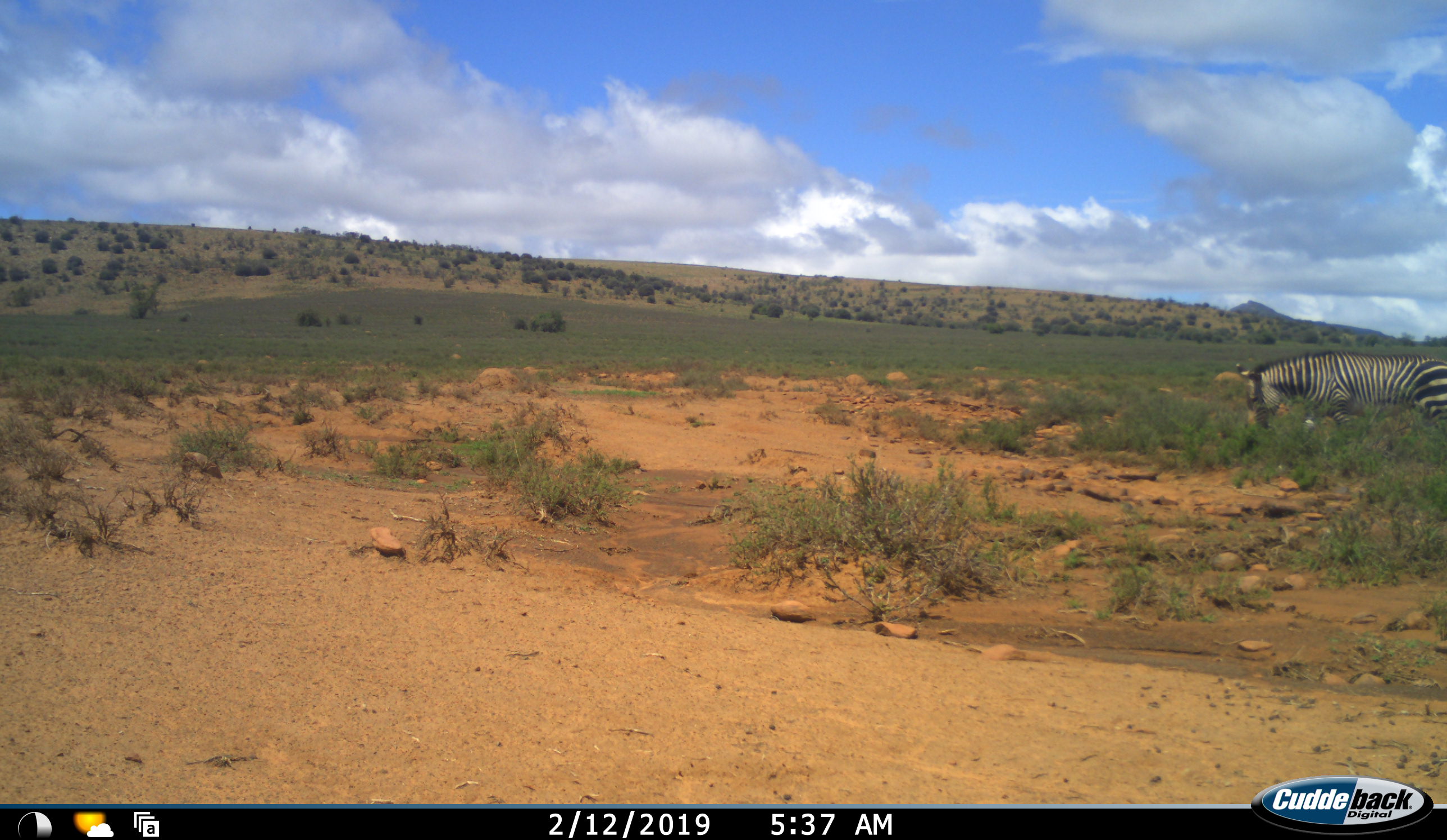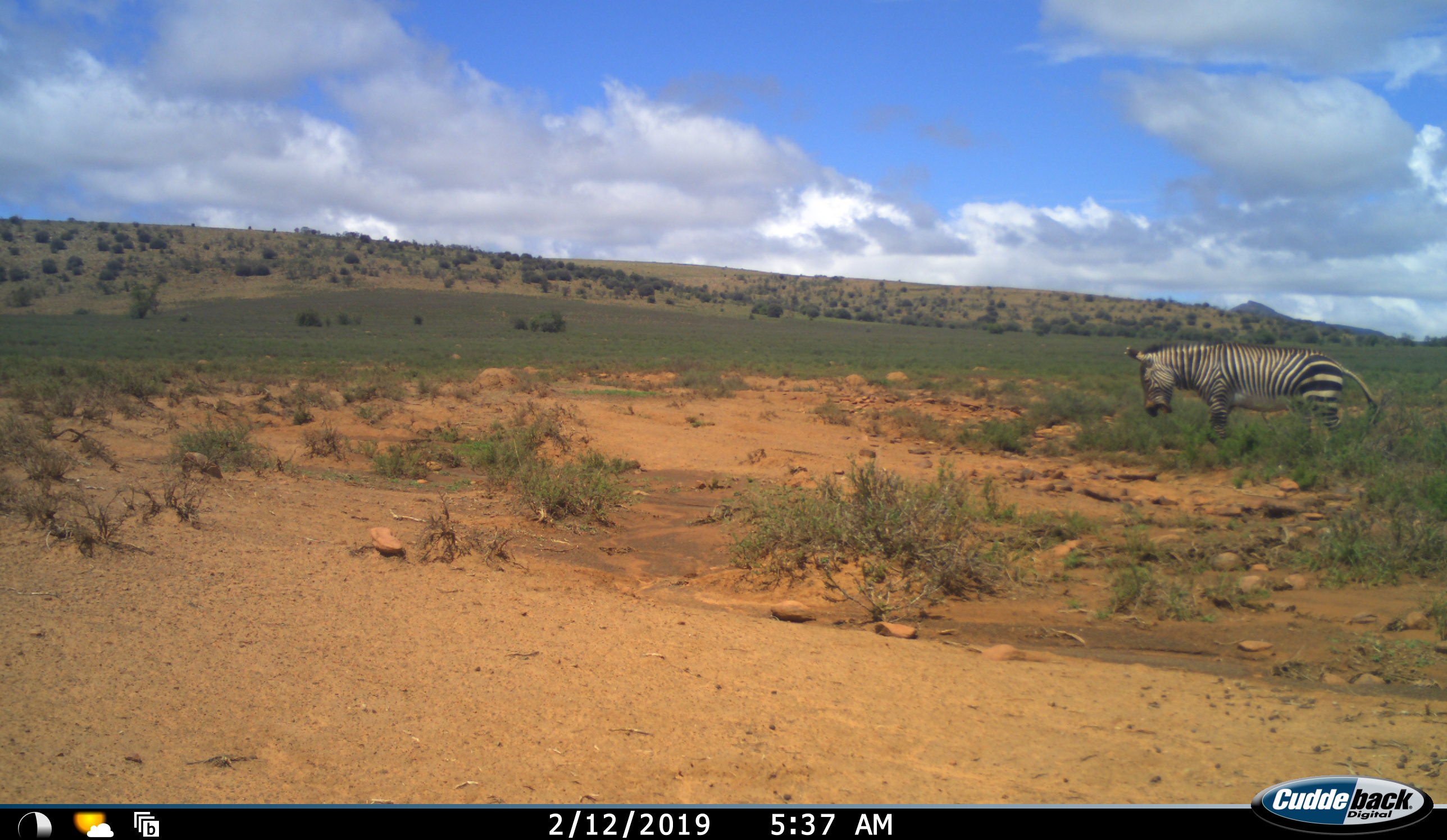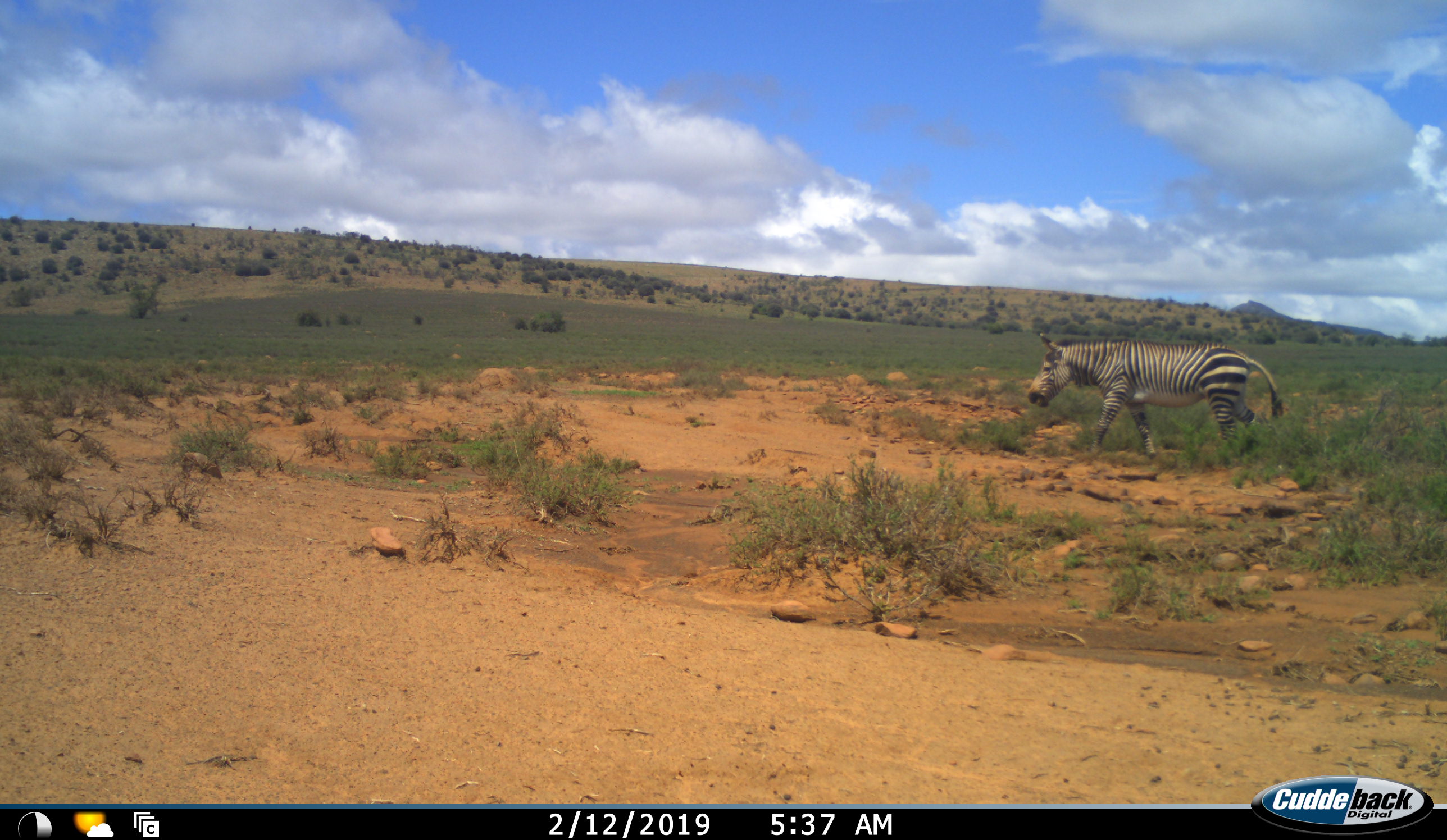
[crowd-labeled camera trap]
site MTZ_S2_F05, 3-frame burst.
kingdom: Animalia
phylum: Chordata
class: Mammalia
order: Perissodactyla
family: Equidae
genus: Equus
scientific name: Equus zebra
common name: mountain zebra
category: zebramountain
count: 1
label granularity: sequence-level